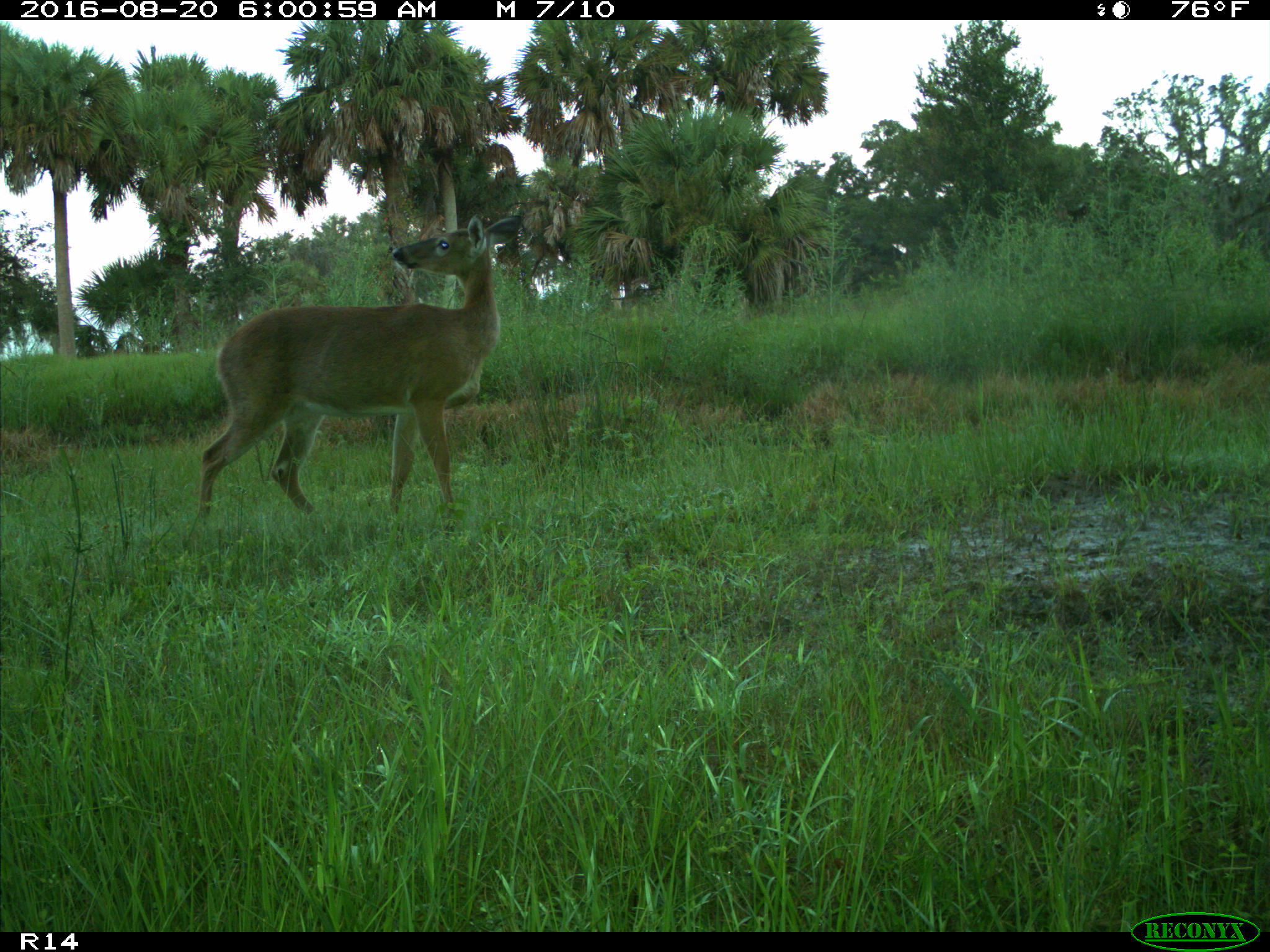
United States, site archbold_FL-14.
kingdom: Animalia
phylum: Chordata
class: Mammalia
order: Artiodactyla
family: Cervidae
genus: Odocoileus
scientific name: Odocoileus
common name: deer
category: unidentified deer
Unidentified deer (deer) (Odocoileus).